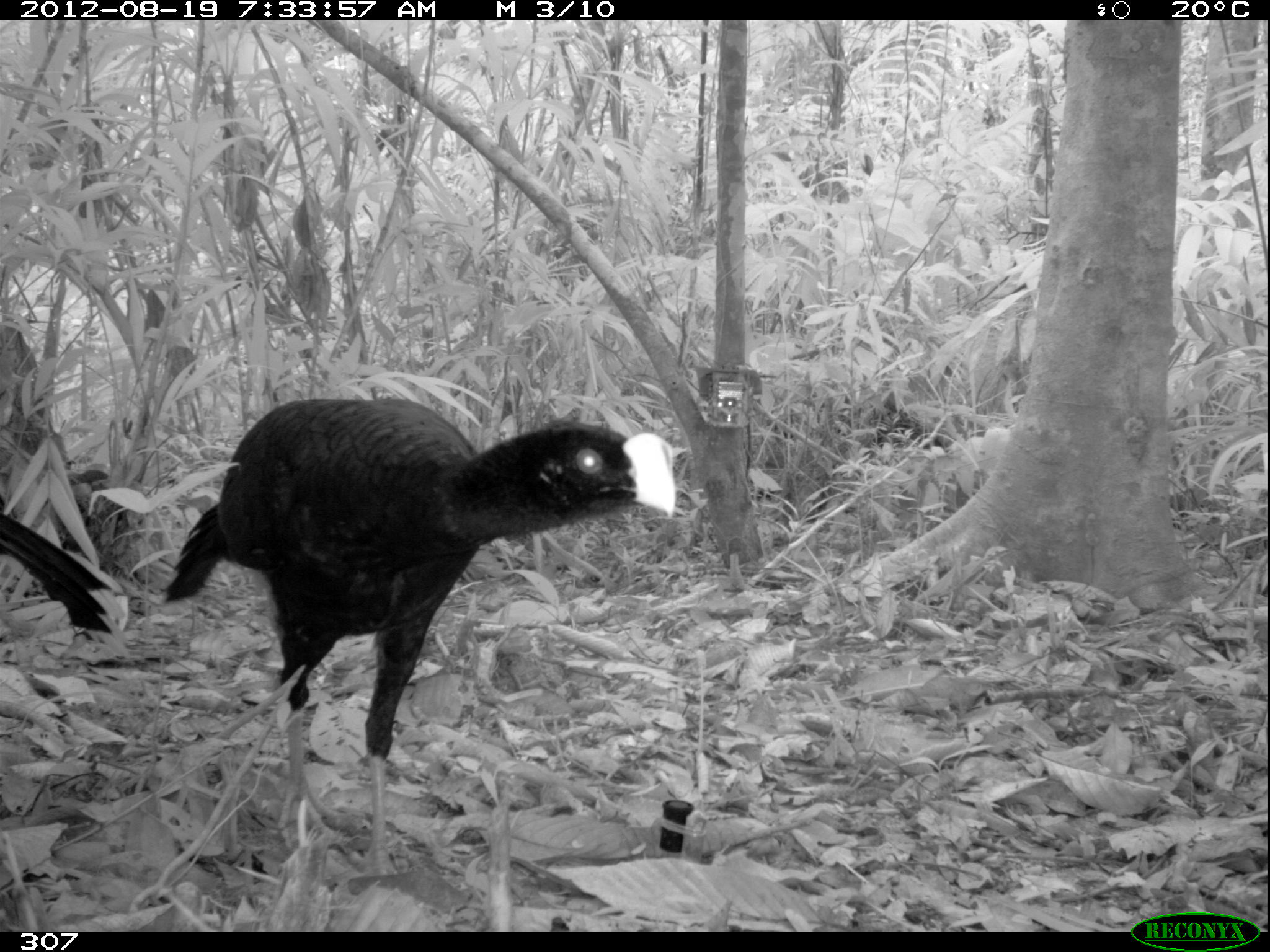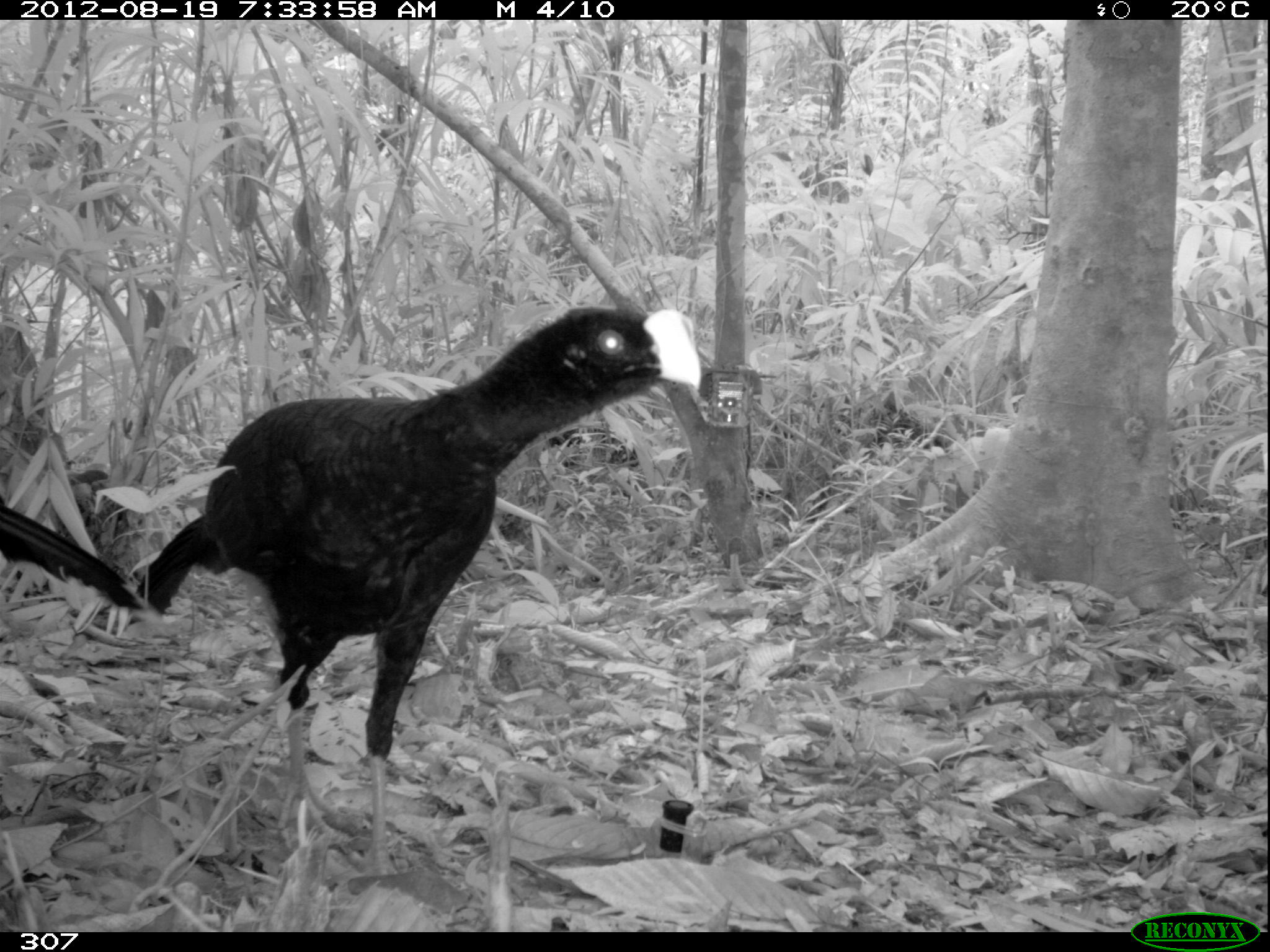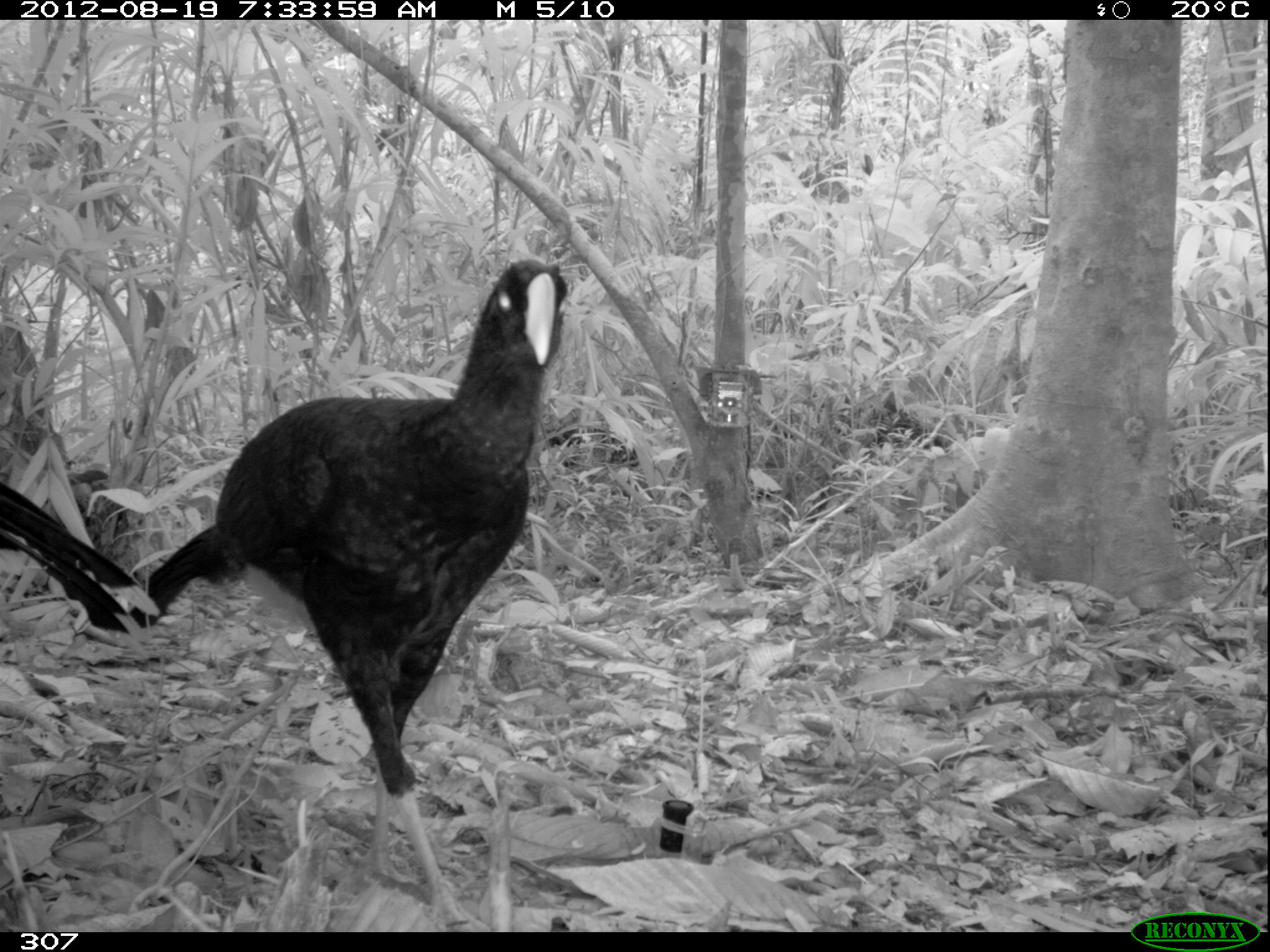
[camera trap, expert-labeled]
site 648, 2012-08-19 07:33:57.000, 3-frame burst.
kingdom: Animalia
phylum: Chordata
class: Aves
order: Galliformes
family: Cracidae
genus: Mitu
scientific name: Mitu tuberosum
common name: razor-billed curassow